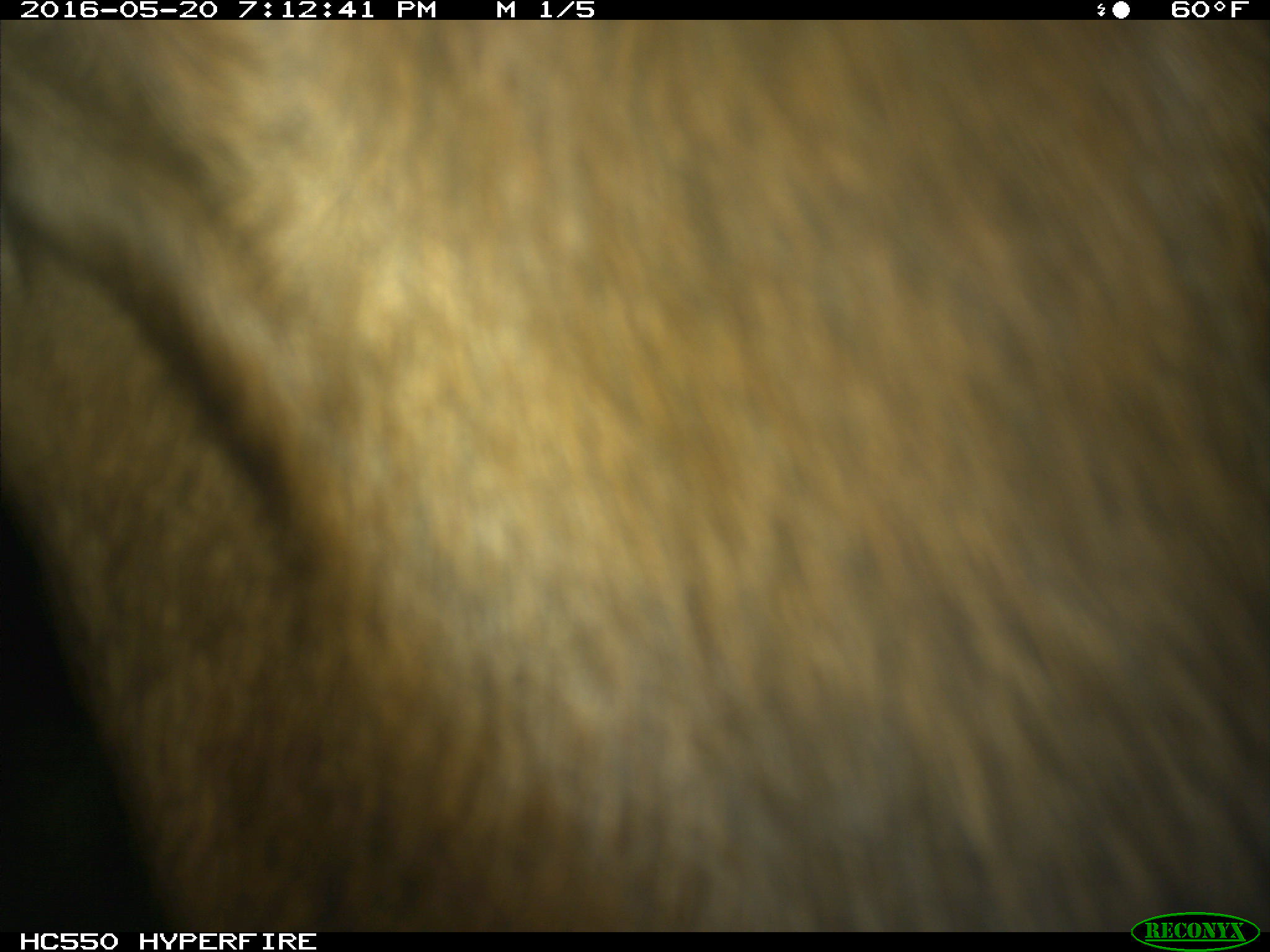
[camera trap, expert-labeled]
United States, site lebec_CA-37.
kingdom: Animalia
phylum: Chordata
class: Mammalia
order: Artiodactyla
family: Bovidae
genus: Bos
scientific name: Bos taurus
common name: domestic cow